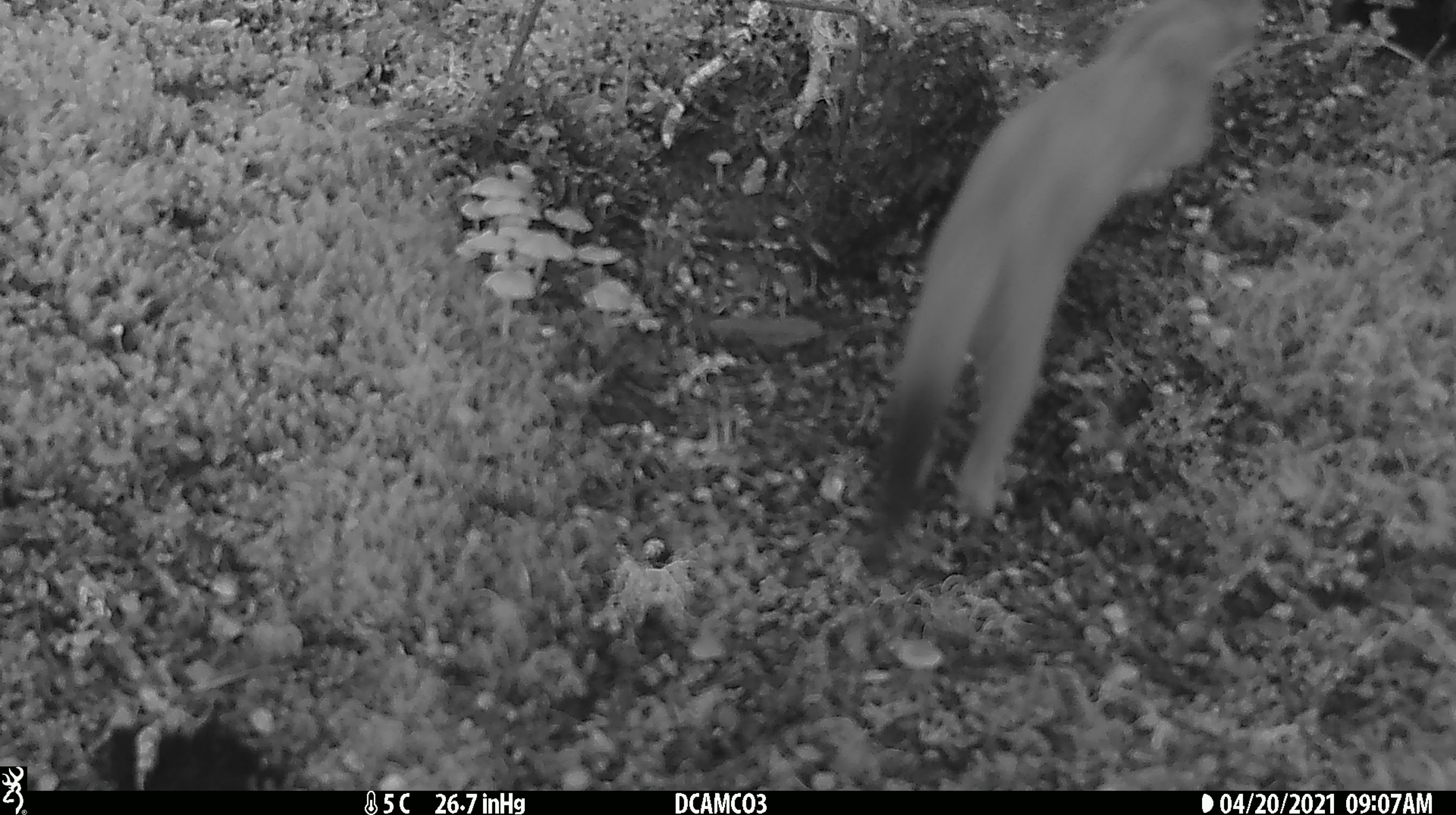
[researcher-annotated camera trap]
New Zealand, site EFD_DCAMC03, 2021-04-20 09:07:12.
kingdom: Animalia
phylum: Chordata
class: Mammalia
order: Carnivora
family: Mustelidae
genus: Mustela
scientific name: Mustela erminea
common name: stoat